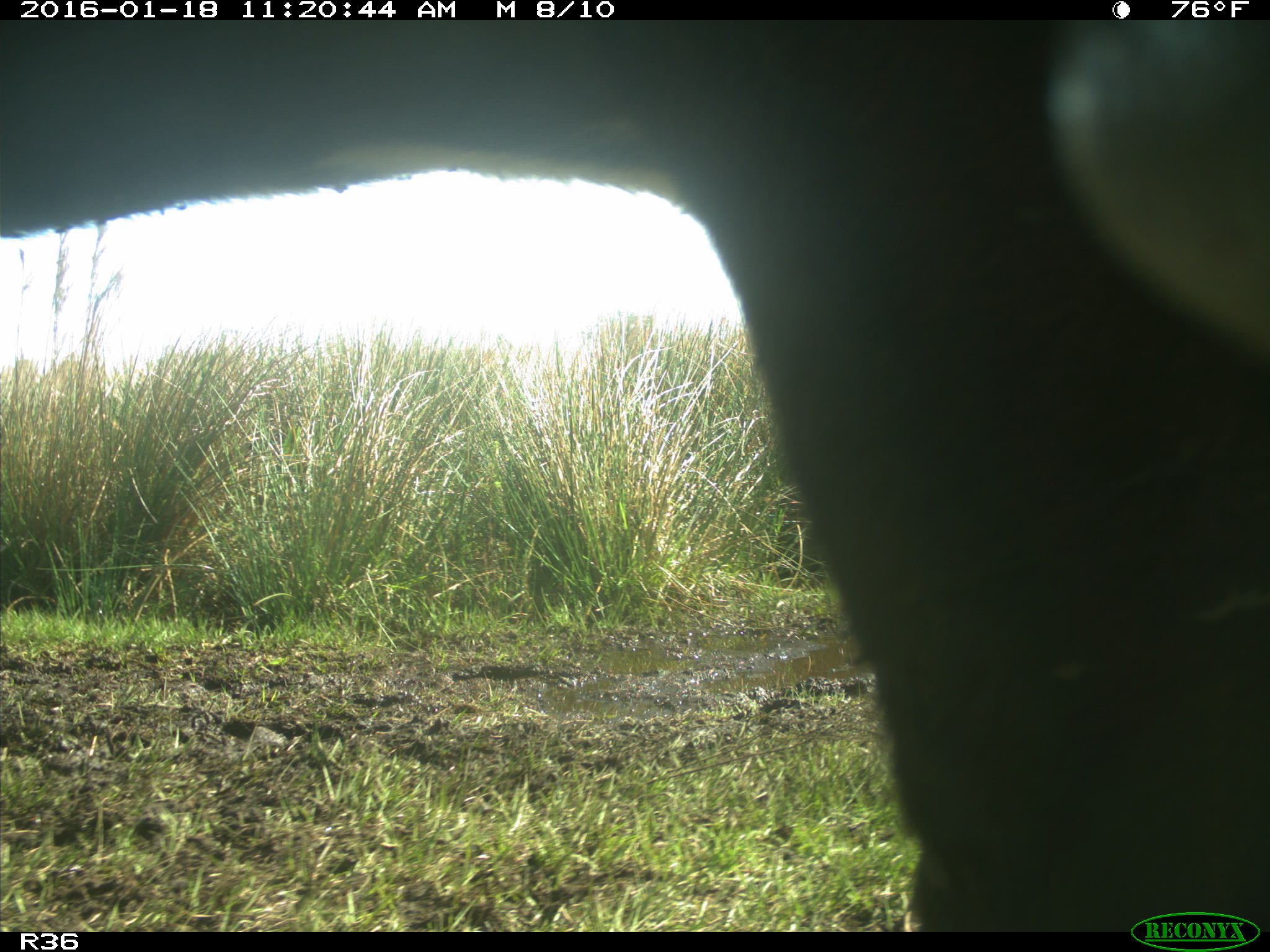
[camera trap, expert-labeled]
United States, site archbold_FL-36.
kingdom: Animalia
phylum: Chordata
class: Mammalia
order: Artiodactyla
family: Bovidae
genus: Bos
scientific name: Bos taurus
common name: domestic cow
Bos taurus (domestic cow).